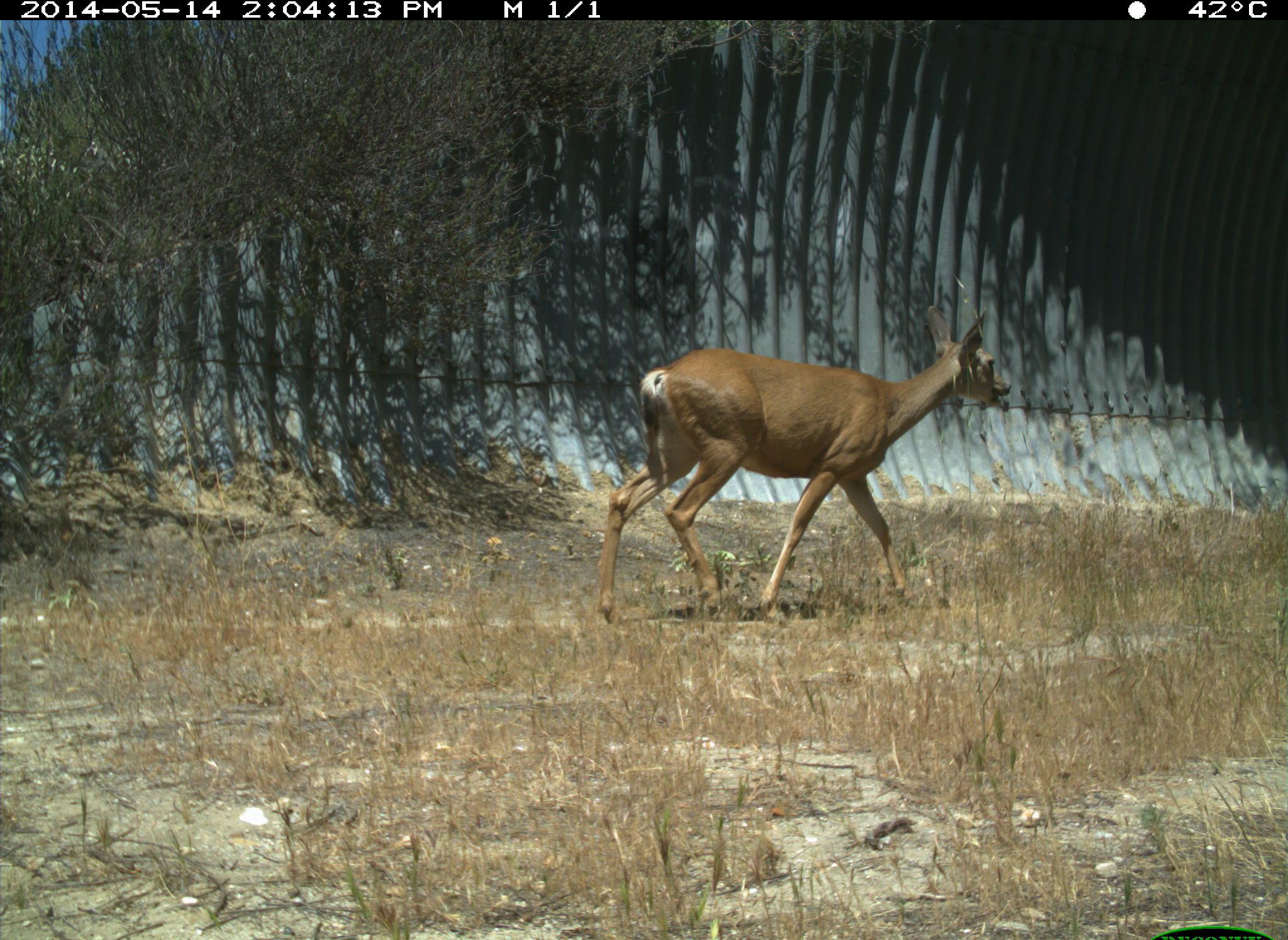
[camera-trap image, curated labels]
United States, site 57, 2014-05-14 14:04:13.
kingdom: Animalia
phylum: Chordata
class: Mammalia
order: Artiodactyla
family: Cervidae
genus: Odocoileus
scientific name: Odocoileus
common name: deer